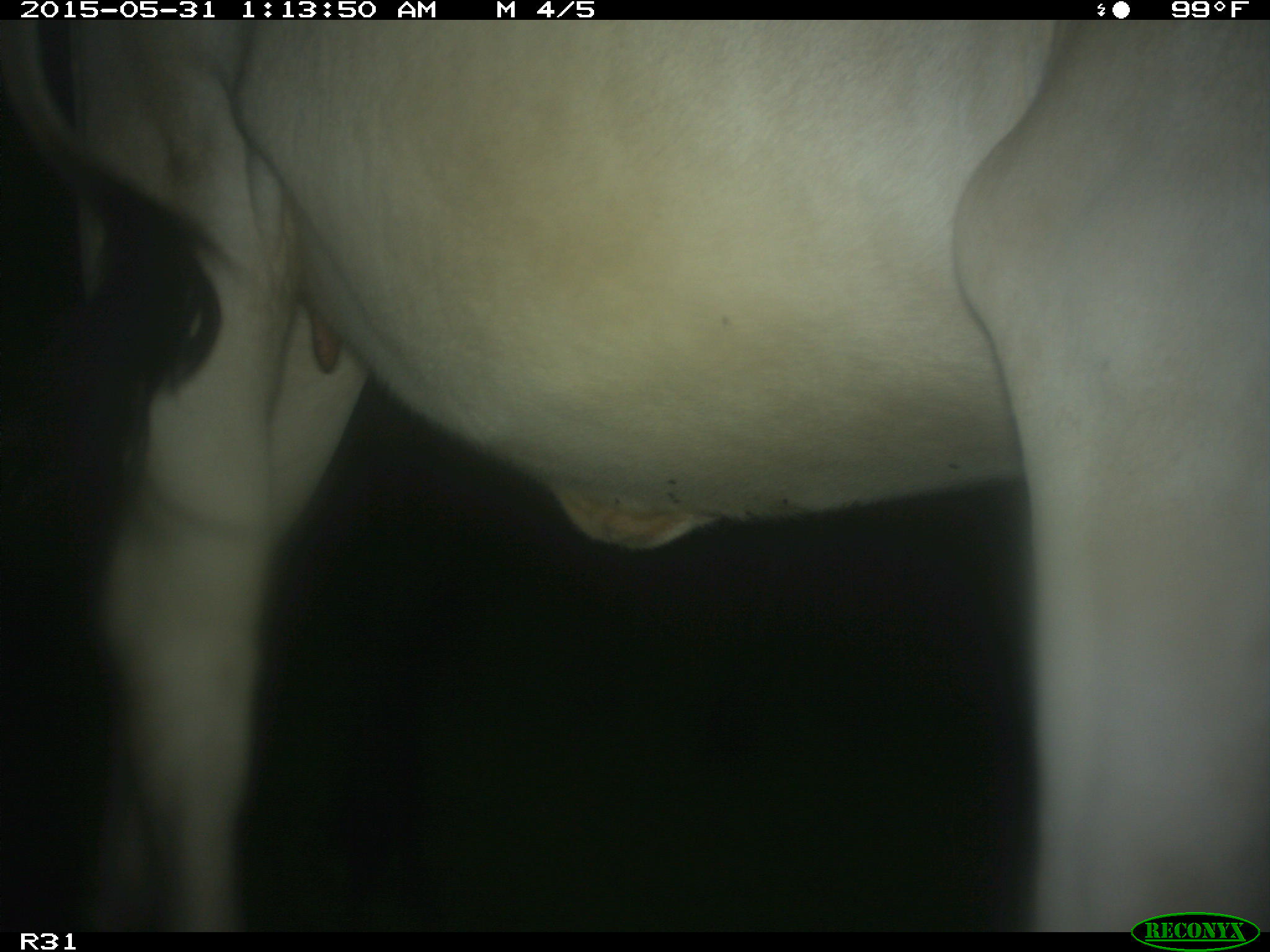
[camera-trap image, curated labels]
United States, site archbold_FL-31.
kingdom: Animalia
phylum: Chordata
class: Mammalia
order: Artiodactyla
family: Bovidae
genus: Bos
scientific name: Bos taurus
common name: domestic cow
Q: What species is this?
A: Bos taurus (domestic cow).